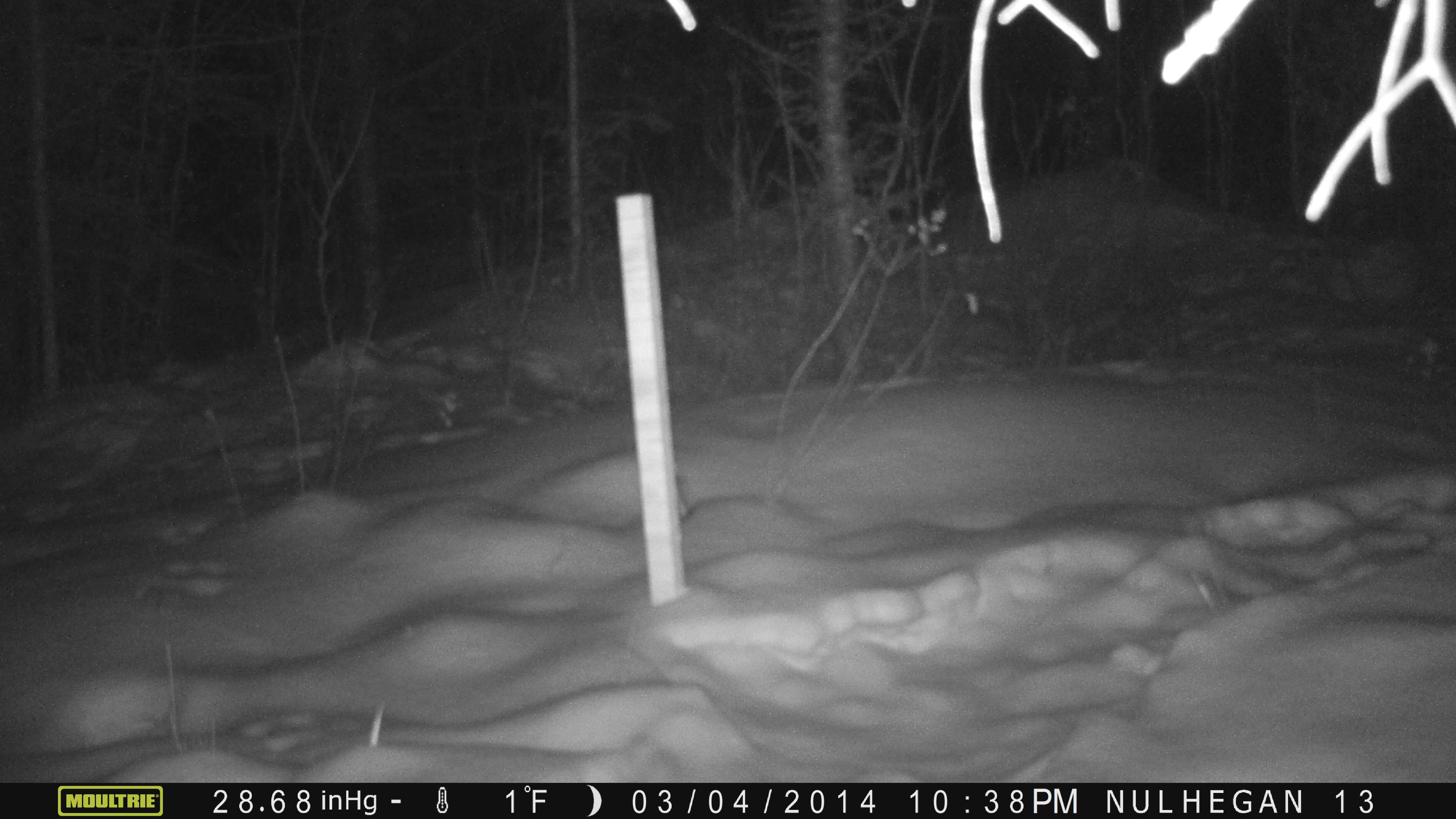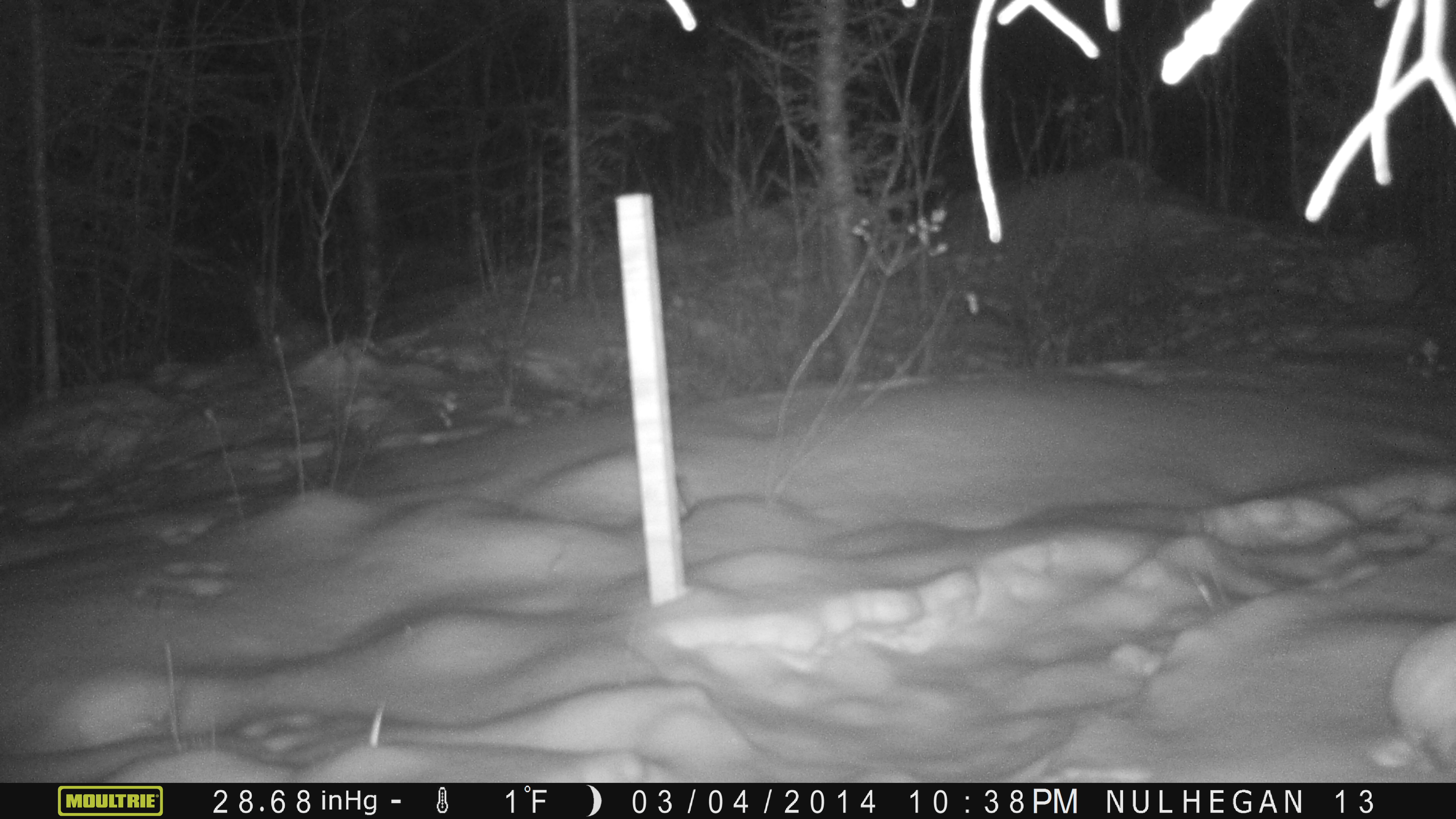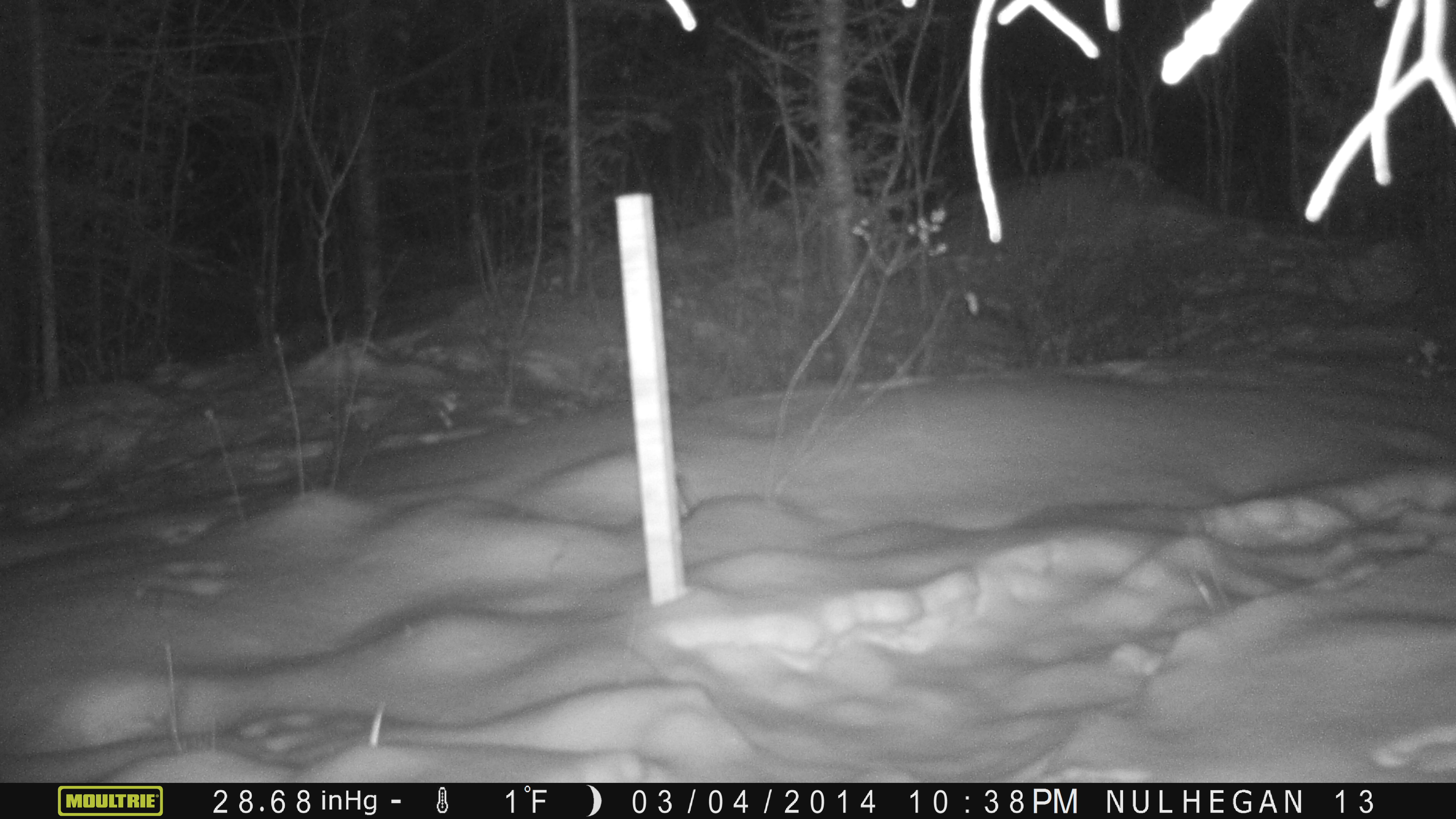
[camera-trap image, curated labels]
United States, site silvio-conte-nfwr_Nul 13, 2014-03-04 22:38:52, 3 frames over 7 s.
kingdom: Animalia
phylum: Chordata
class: Mammalia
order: Lagomorpha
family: Leporidae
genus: Lepus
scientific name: Lepus americanus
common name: snowshoe hare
Snowshoe hare (Lepus americanus).